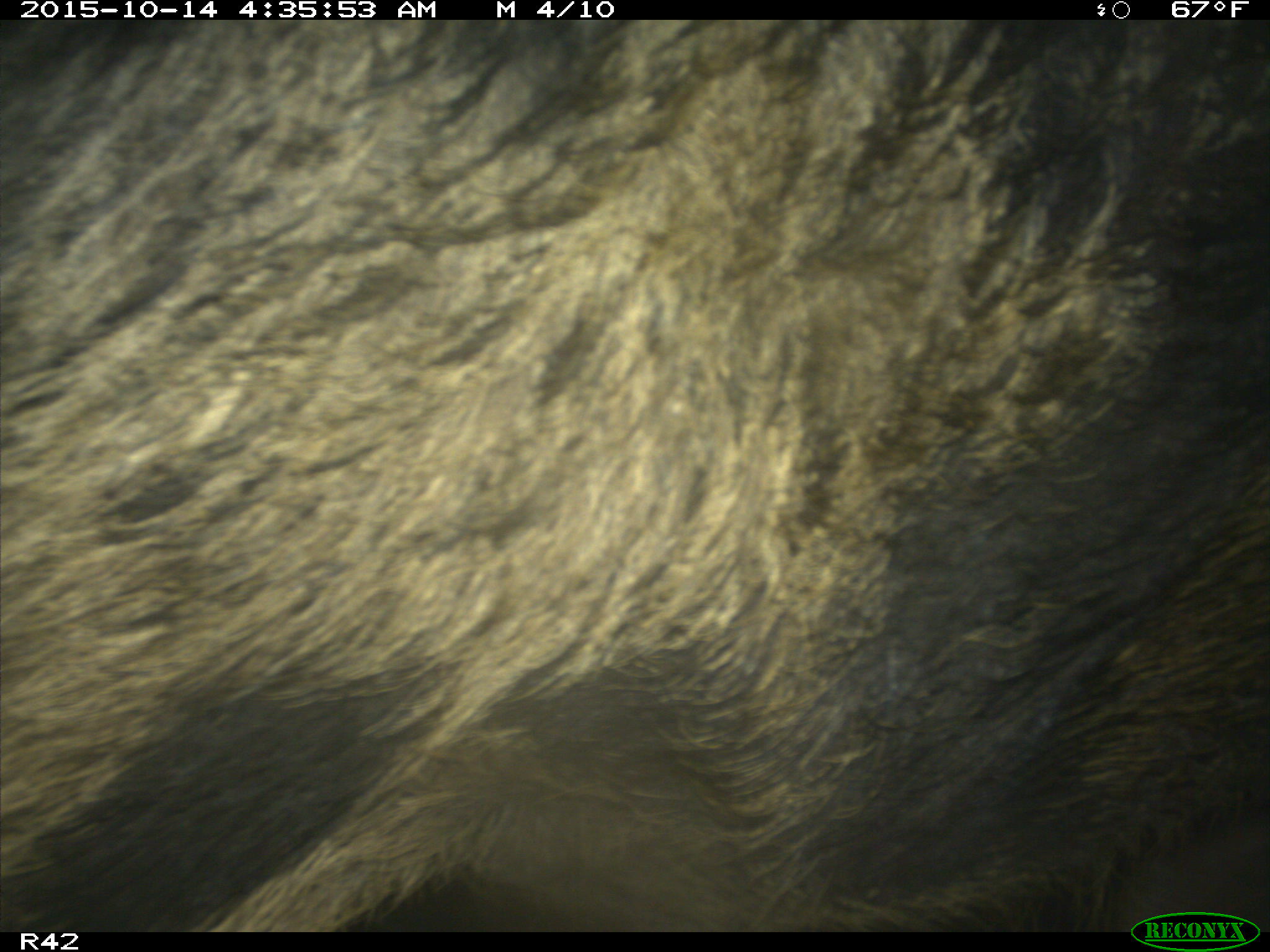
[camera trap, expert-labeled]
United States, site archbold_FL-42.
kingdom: Animalia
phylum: Chordata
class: Mammalia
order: Artiodactyla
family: Suidae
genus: Sus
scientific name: Sus scrofa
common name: wild boar